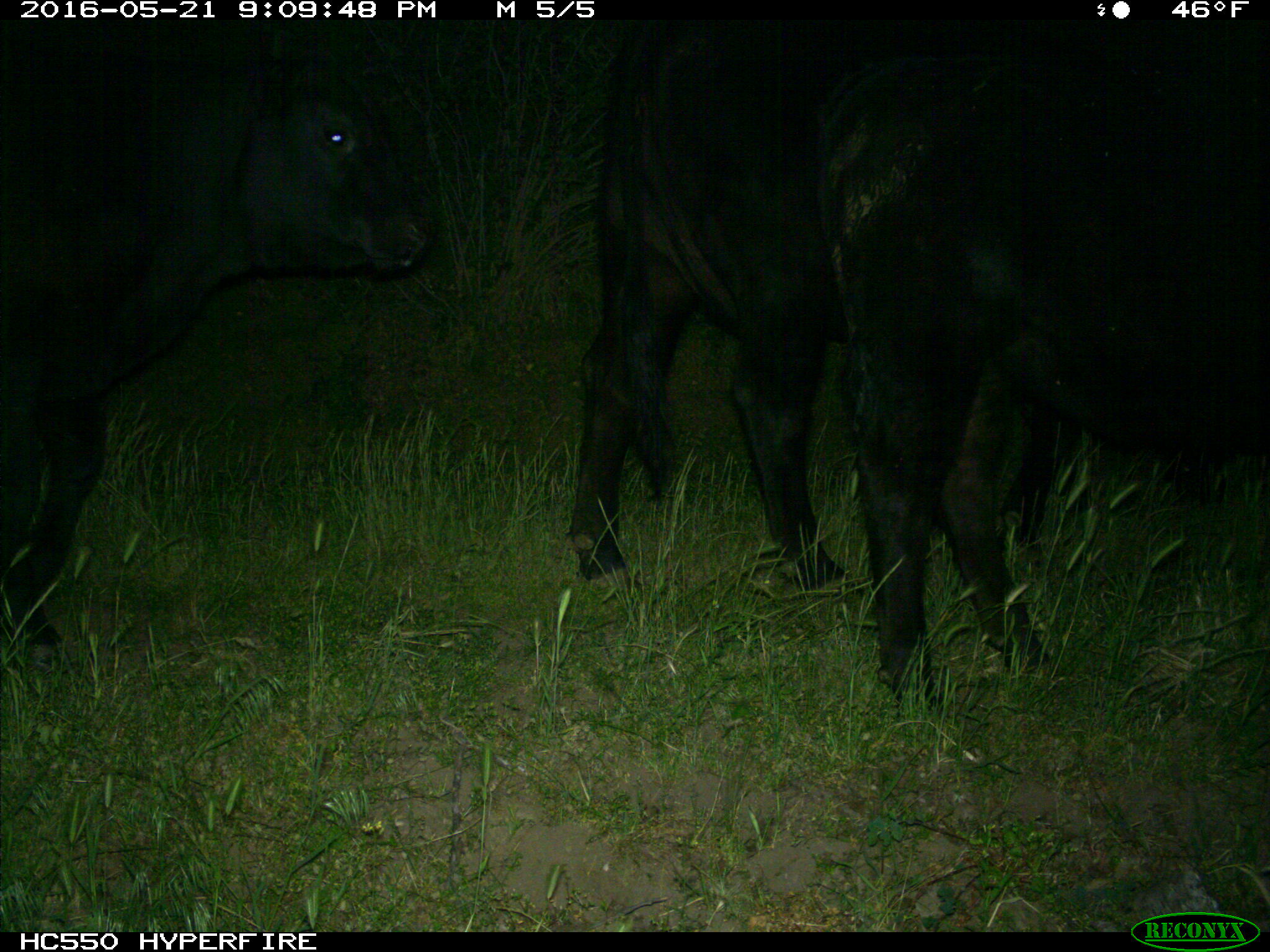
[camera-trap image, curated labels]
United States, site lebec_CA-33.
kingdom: Animalia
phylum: Chordata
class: Mammalia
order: Artiodactyla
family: Bovidae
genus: Bos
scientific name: Bos taurus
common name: domestic cow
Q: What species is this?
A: Bos taurus (domestic cow).